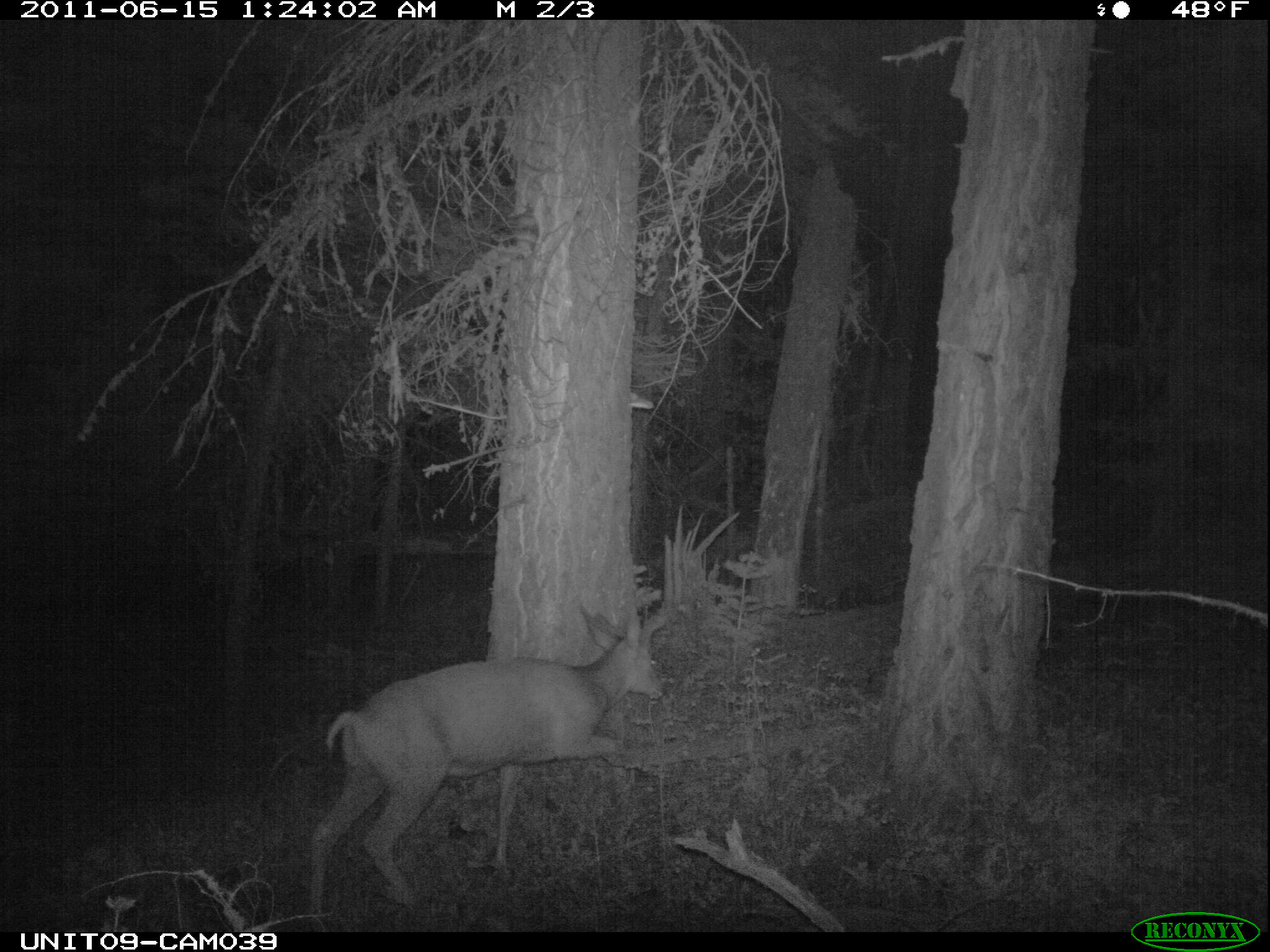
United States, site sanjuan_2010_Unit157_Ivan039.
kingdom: Animalia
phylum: Chordata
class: Mammalia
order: Artiodactyla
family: Cervidae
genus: Odocoileus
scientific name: Odocoileus hemionus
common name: mule deer